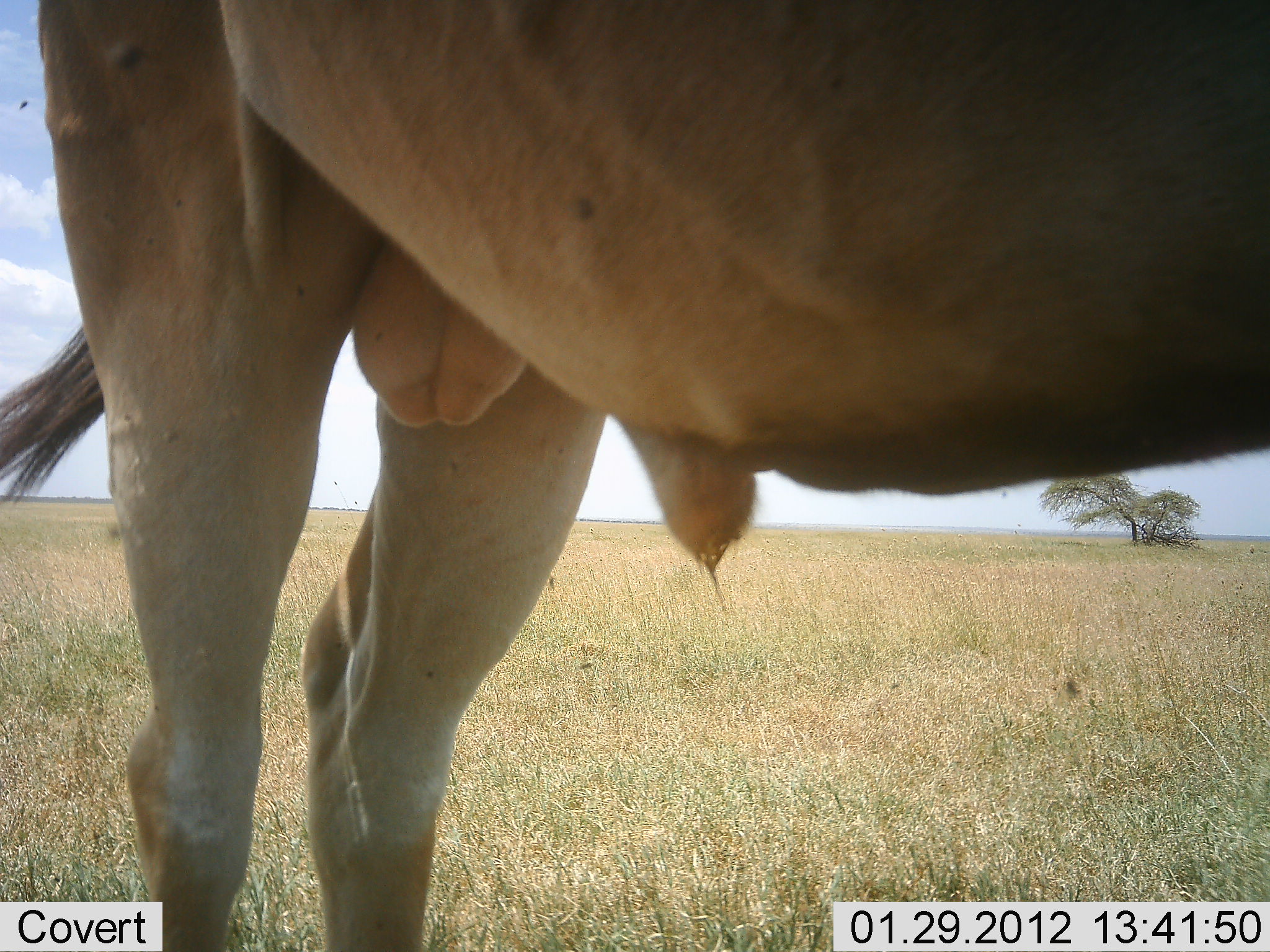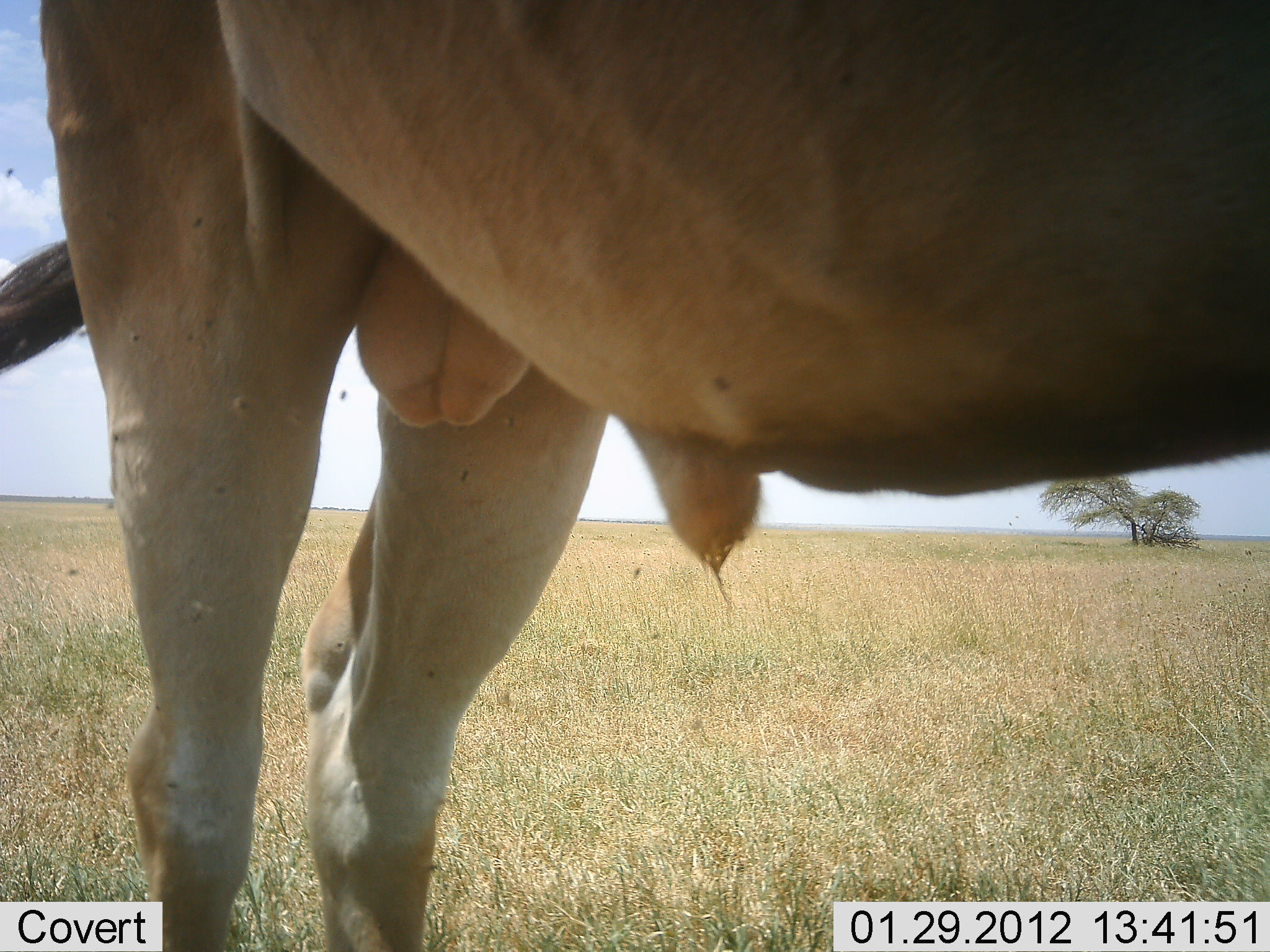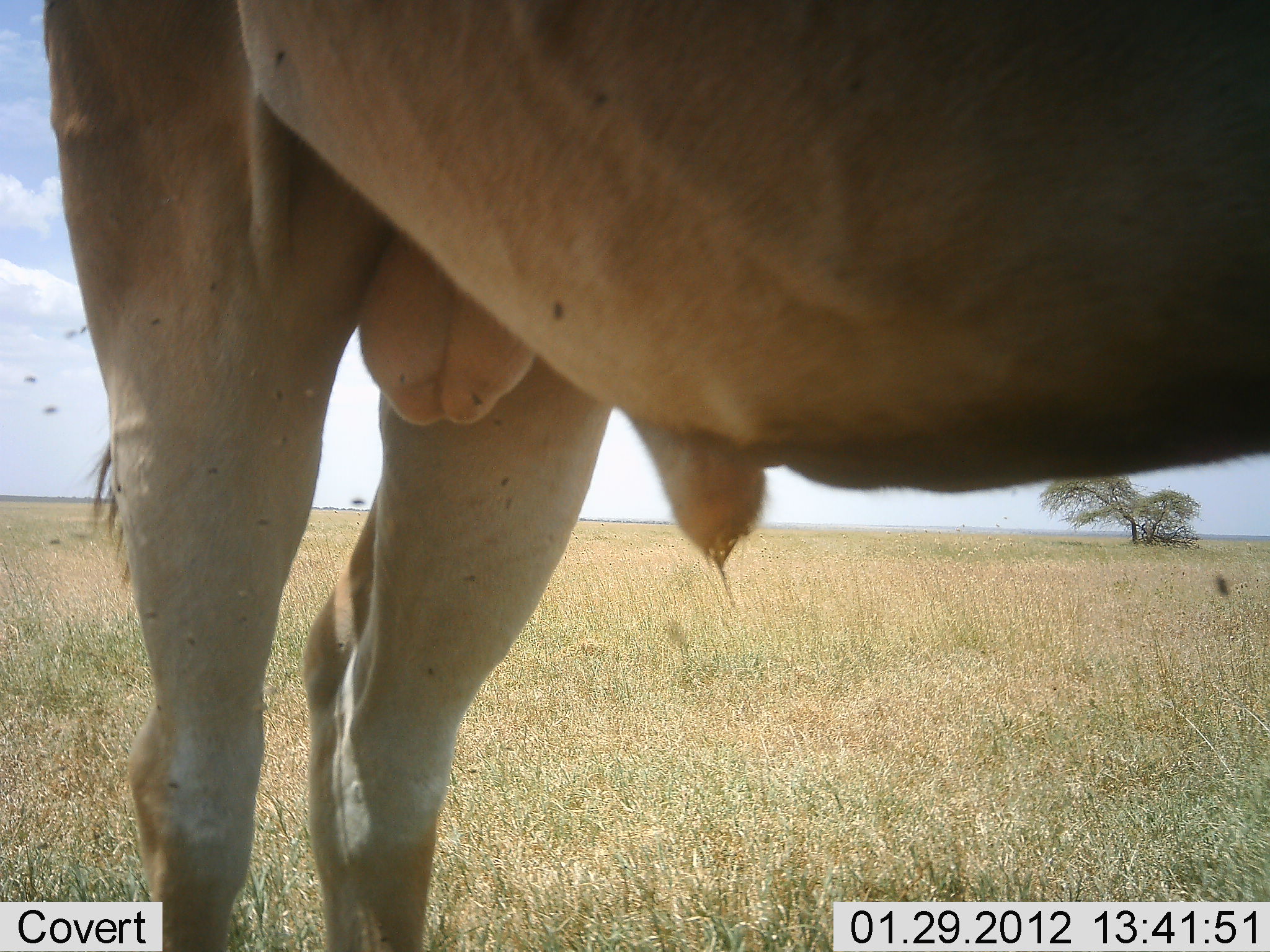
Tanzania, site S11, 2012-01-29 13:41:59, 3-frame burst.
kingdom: Animalia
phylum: Chordata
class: Mammalia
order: Artiodactyla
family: Bovidae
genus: Alcelaphus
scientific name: Alcelaphus buselaphus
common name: hartebeest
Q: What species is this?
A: Hartebeest (Alcelaphus buselaphus).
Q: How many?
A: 1.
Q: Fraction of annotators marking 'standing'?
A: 100%.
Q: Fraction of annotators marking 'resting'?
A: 0%.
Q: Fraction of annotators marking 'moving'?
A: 0%.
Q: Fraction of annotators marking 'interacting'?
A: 0%.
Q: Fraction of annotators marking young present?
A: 0%.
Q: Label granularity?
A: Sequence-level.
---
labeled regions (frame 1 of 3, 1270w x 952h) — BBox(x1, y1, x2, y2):
animal: BBox(2, 2, 1268, 950)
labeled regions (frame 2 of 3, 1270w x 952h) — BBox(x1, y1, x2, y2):
animal: BBox(2, 1, 1269, 952)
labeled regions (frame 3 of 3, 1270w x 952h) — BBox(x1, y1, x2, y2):
animal: BBox(30, 1, 1268, 952)